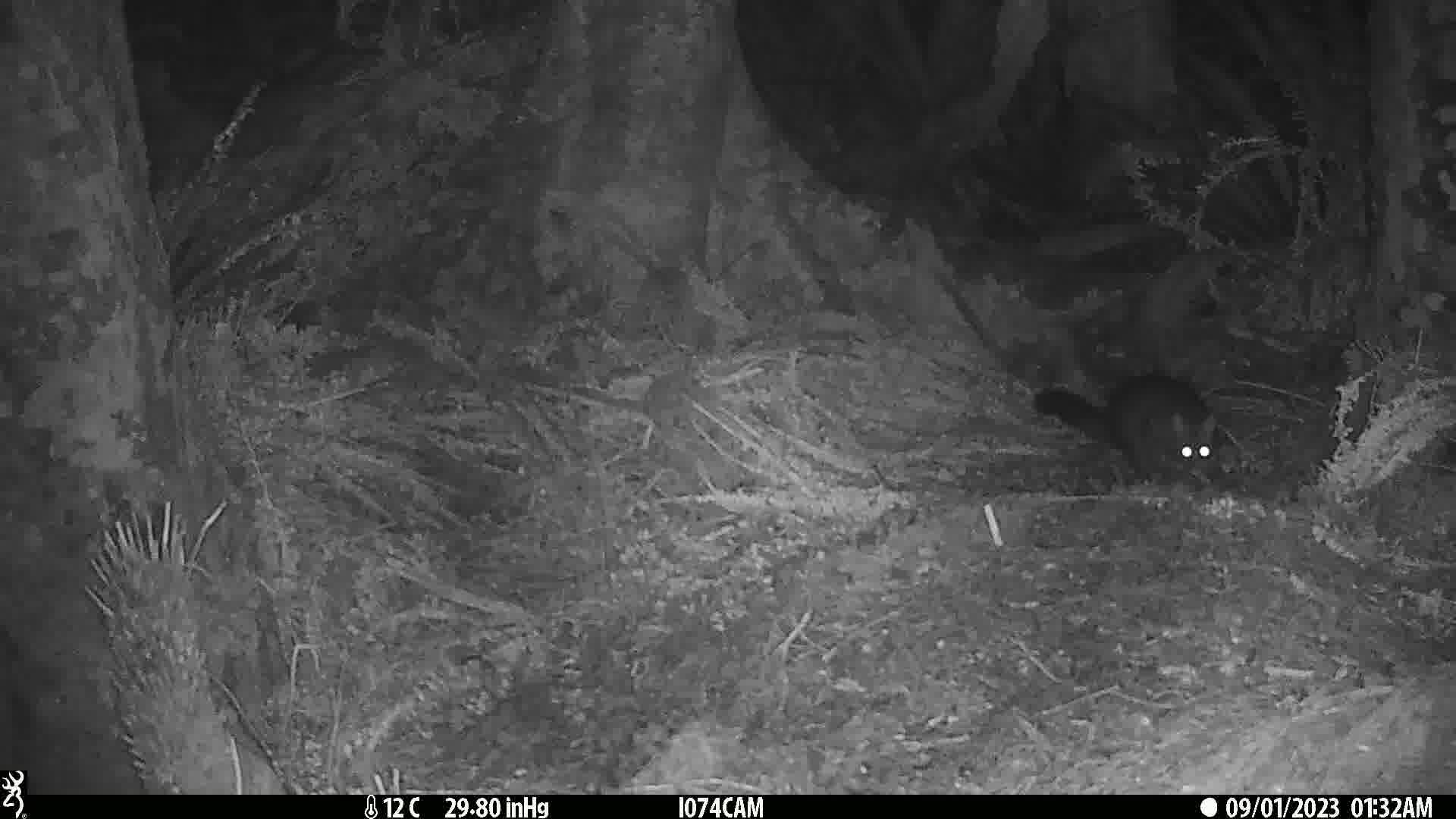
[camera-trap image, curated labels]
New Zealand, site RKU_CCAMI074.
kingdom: Animalia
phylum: Chordata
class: Mammalia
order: Diprotodontia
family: Phalangeridae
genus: Trichosurus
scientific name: Trichosurus vulpecula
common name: common brushtail possum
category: possum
Possum (common brushtail possum) (Trichosurus vulpecula).